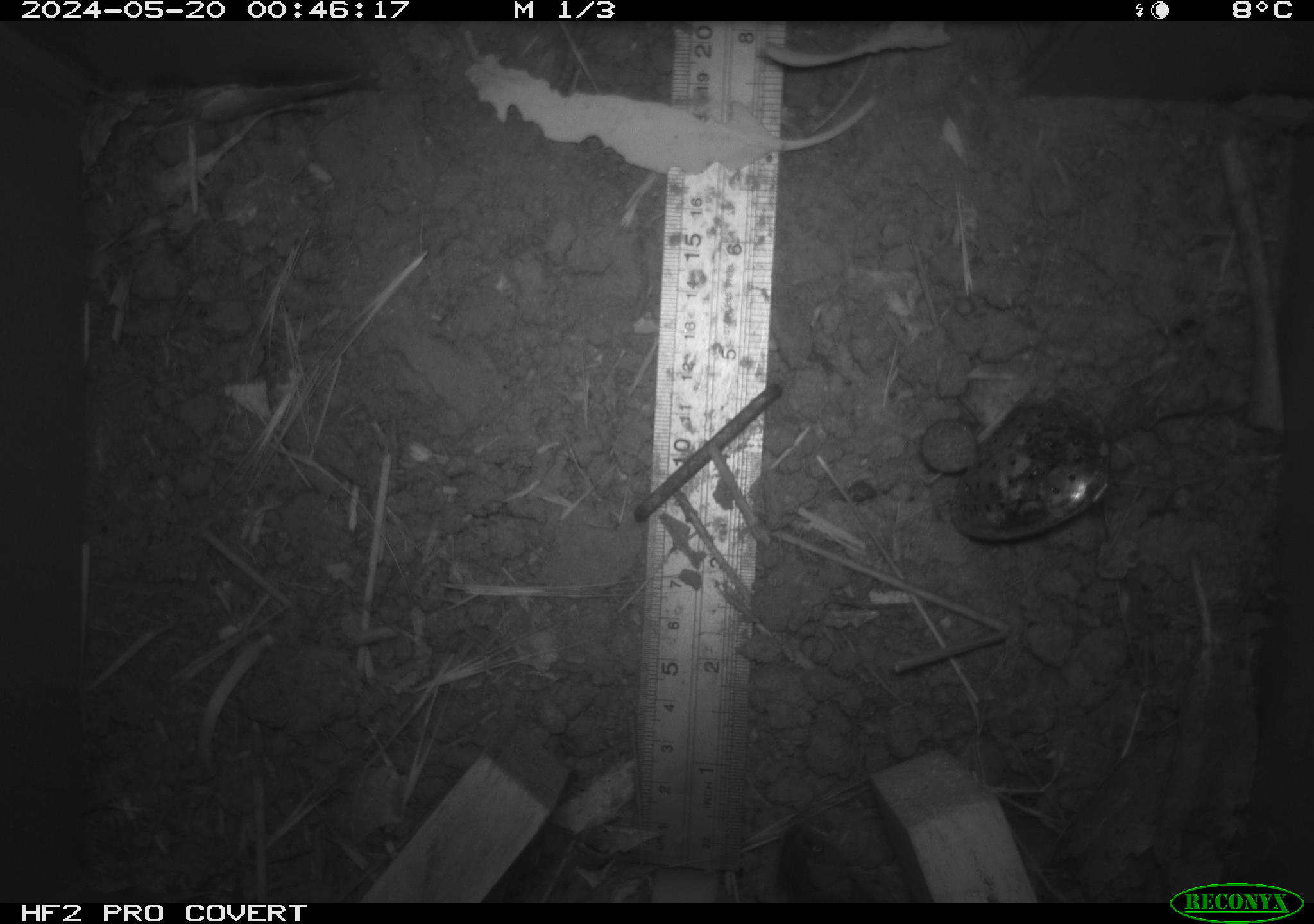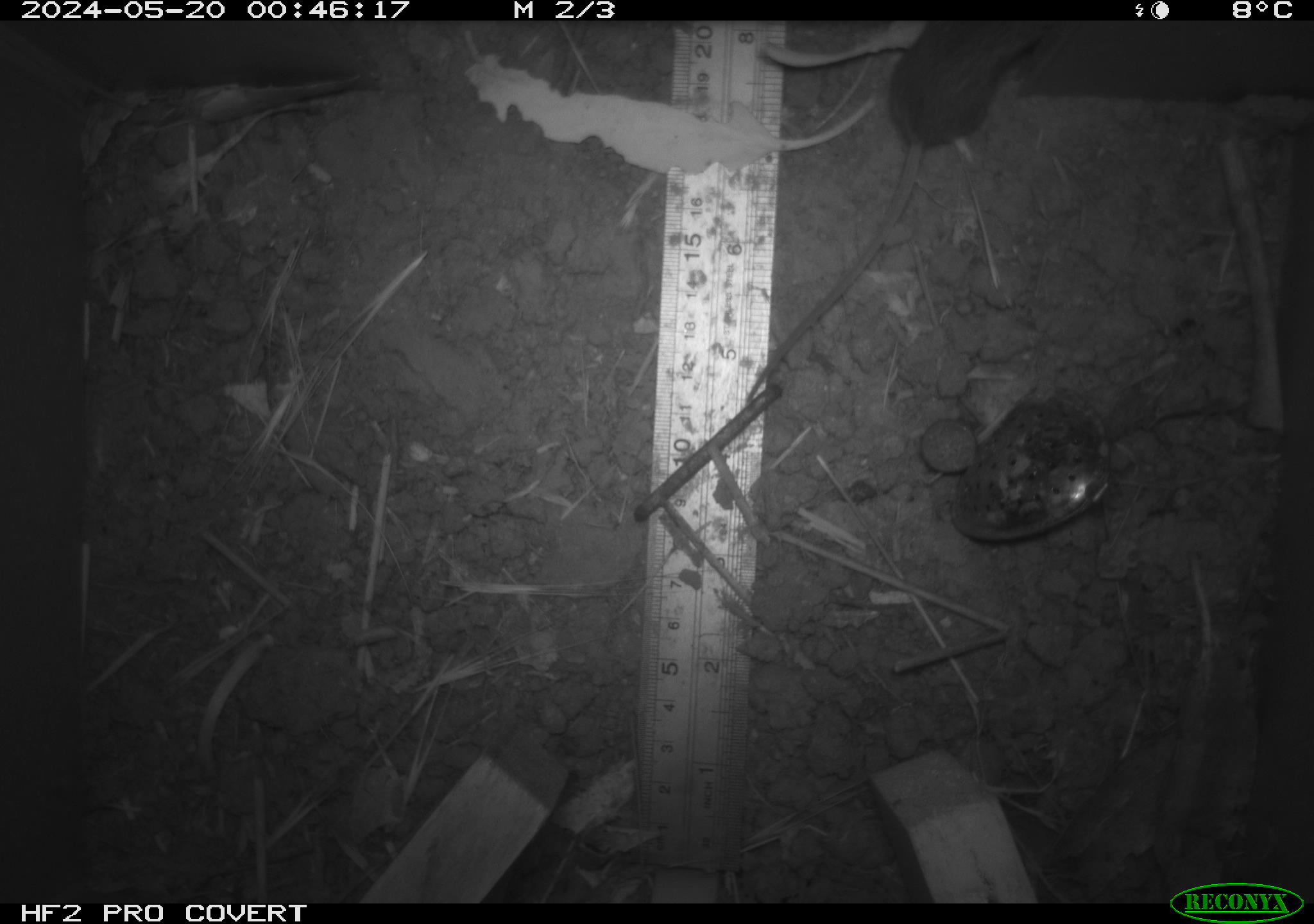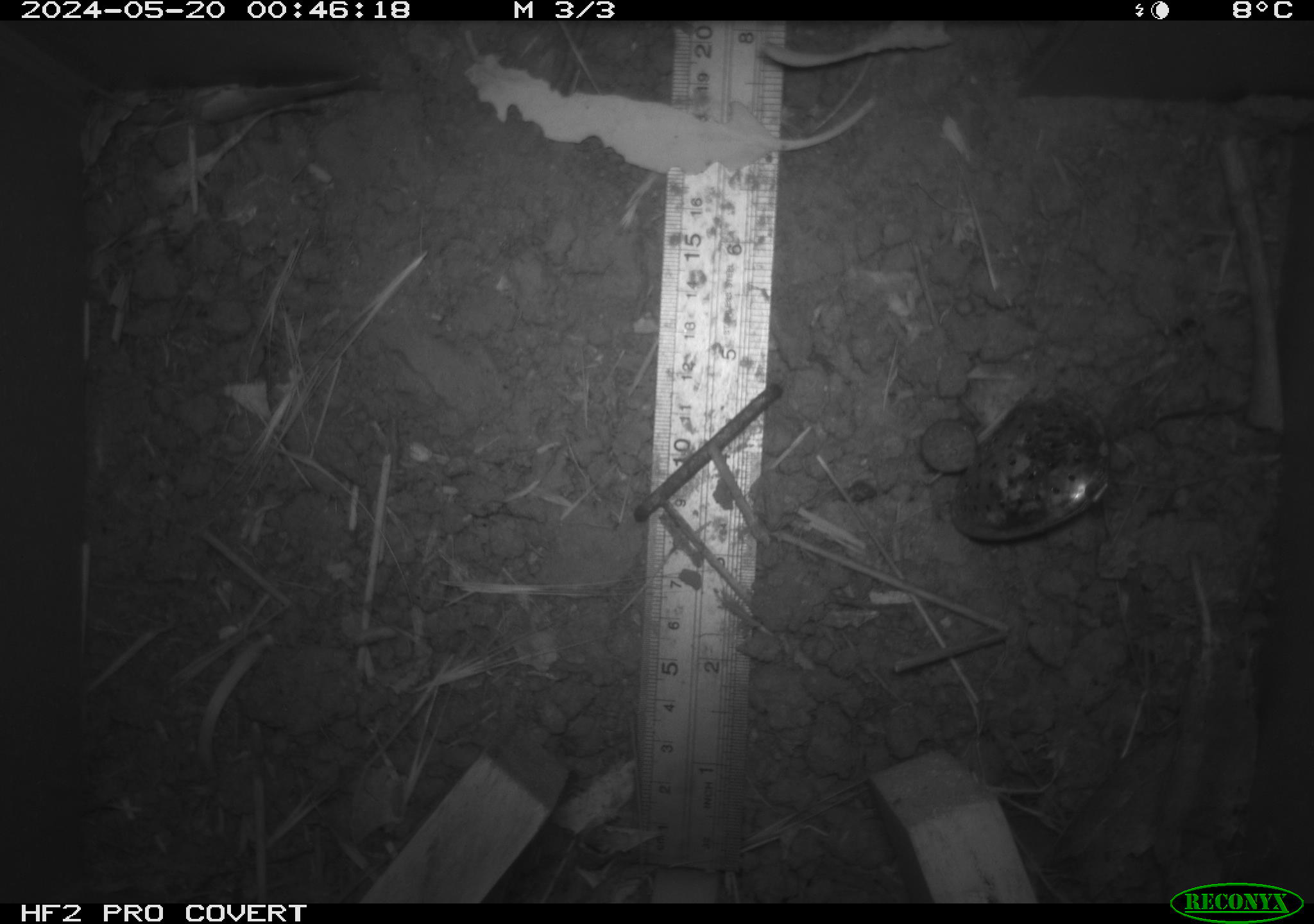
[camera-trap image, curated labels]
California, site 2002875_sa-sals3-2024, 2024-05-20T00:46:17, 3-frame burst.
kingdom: Animalia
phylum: Chordata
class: Mammalia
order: Rodentia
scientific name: Rodentia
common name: mouse species